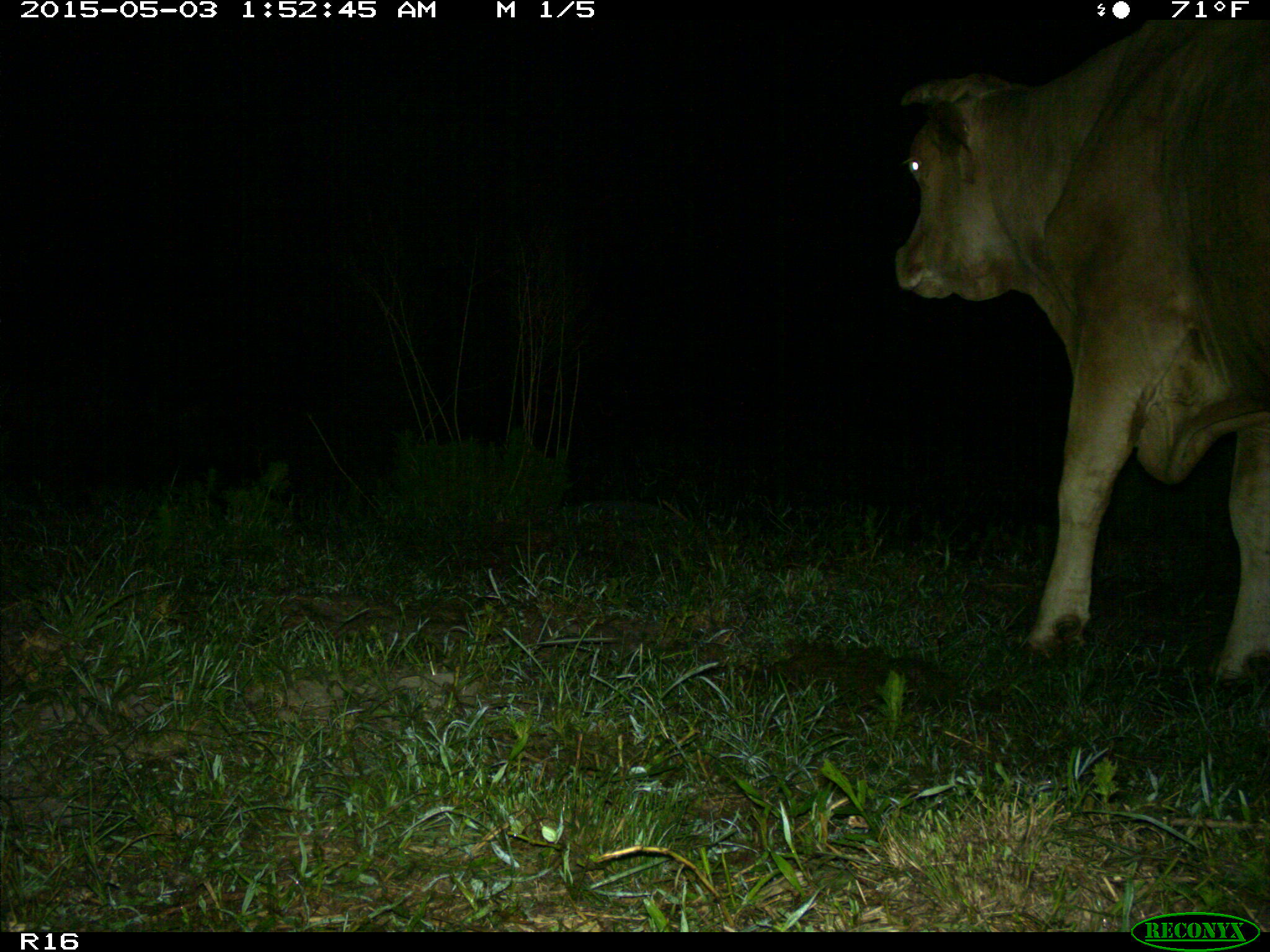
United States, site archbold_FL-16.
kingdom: Animalia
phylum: Chordata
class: Mammalia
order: Artiodactyla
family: Bovidae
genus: Bos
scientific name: Bos taurus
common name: domestic cow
Bos taurus (domestic cow).